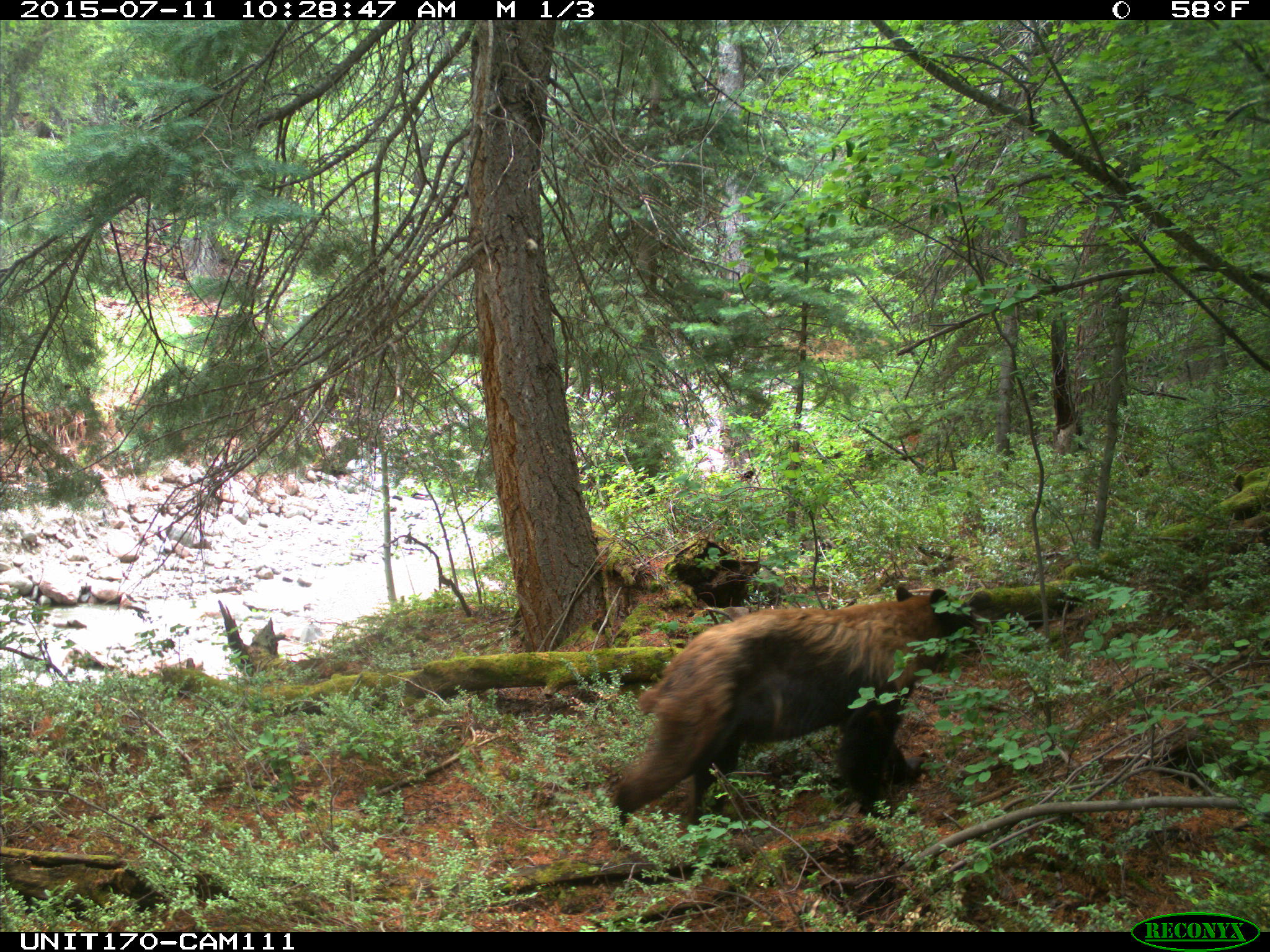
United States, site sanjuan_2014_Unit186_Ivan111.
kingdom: Animalia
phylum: Chordata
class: Mammalia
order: Carnivora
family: Ursidae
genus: Ursus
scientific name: Ursus americanus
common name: american black bear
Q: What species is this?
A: Ursus americanus (american black bear).